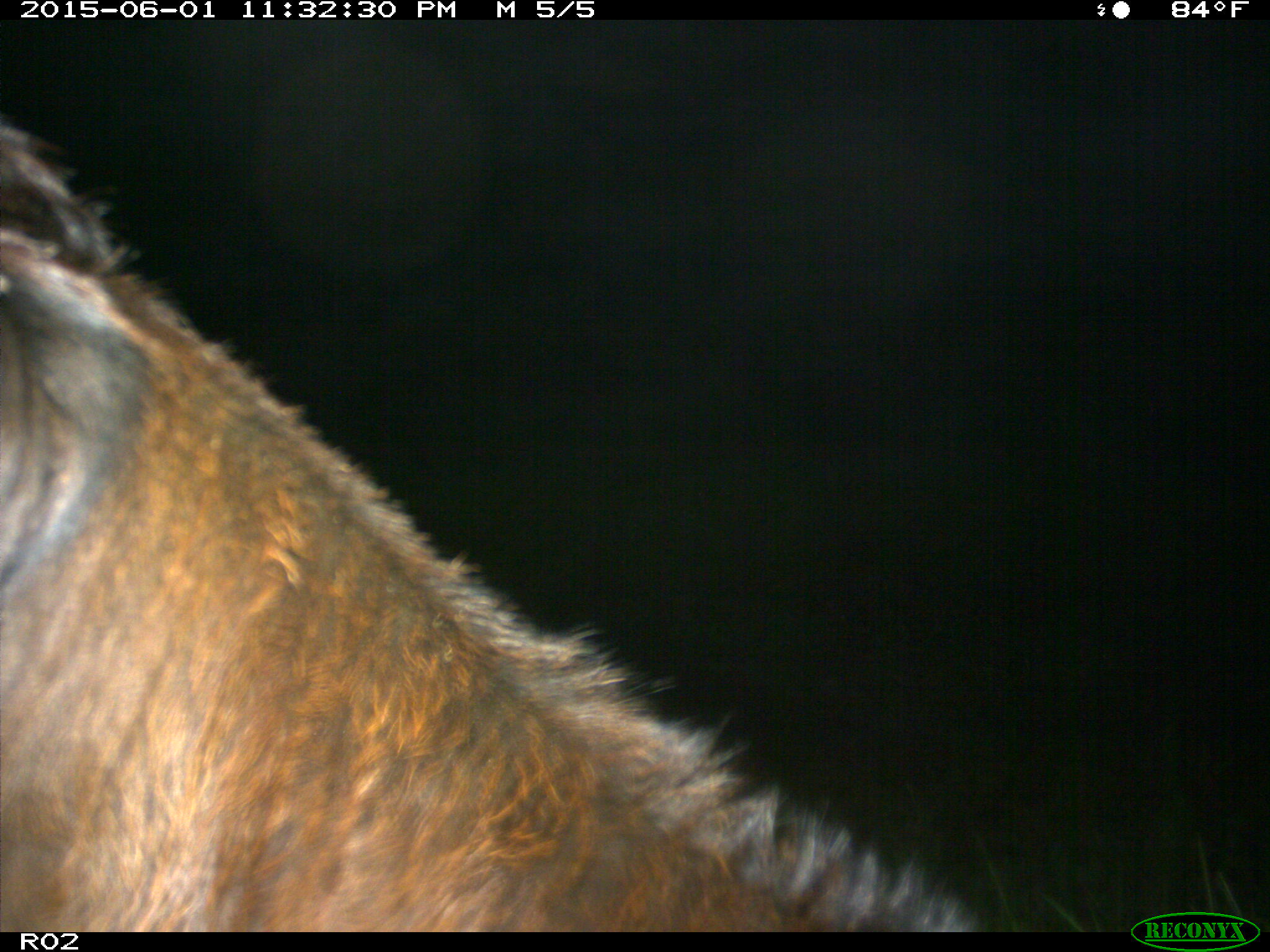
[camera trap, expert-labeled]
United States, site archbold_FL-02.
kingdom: Animalia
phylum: Chordata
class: Mammalia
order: Artiodactyla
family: Bovidae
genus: Bos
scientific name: Bos taurus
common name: domestic cow